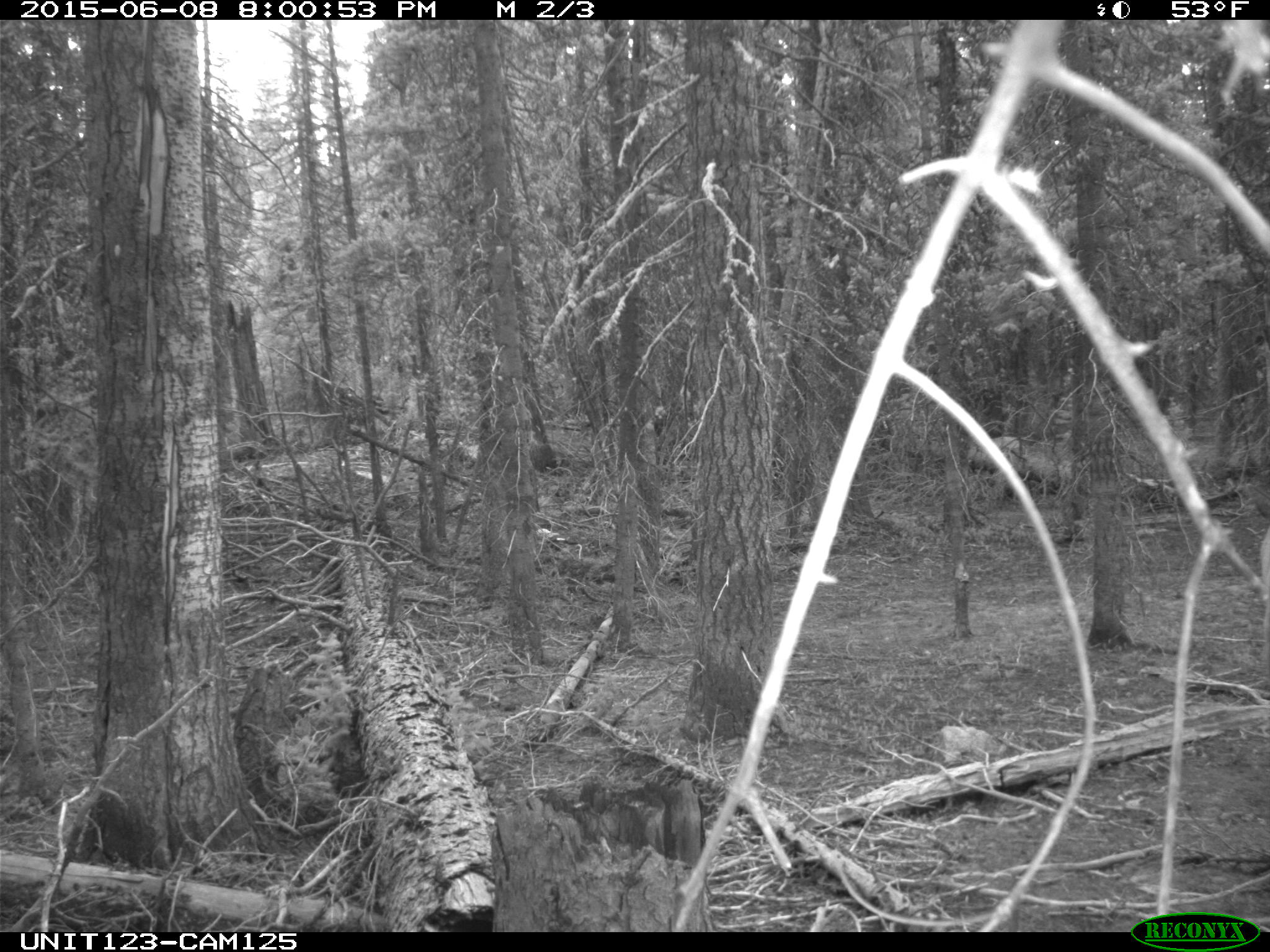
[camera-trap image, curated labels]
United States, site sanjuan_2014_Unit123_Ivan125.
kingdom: Animalia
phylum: Chordata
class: Mammalia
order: Artiodactyla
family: Cervidae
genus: Cervus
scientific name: Cervus elaphus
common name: red deer